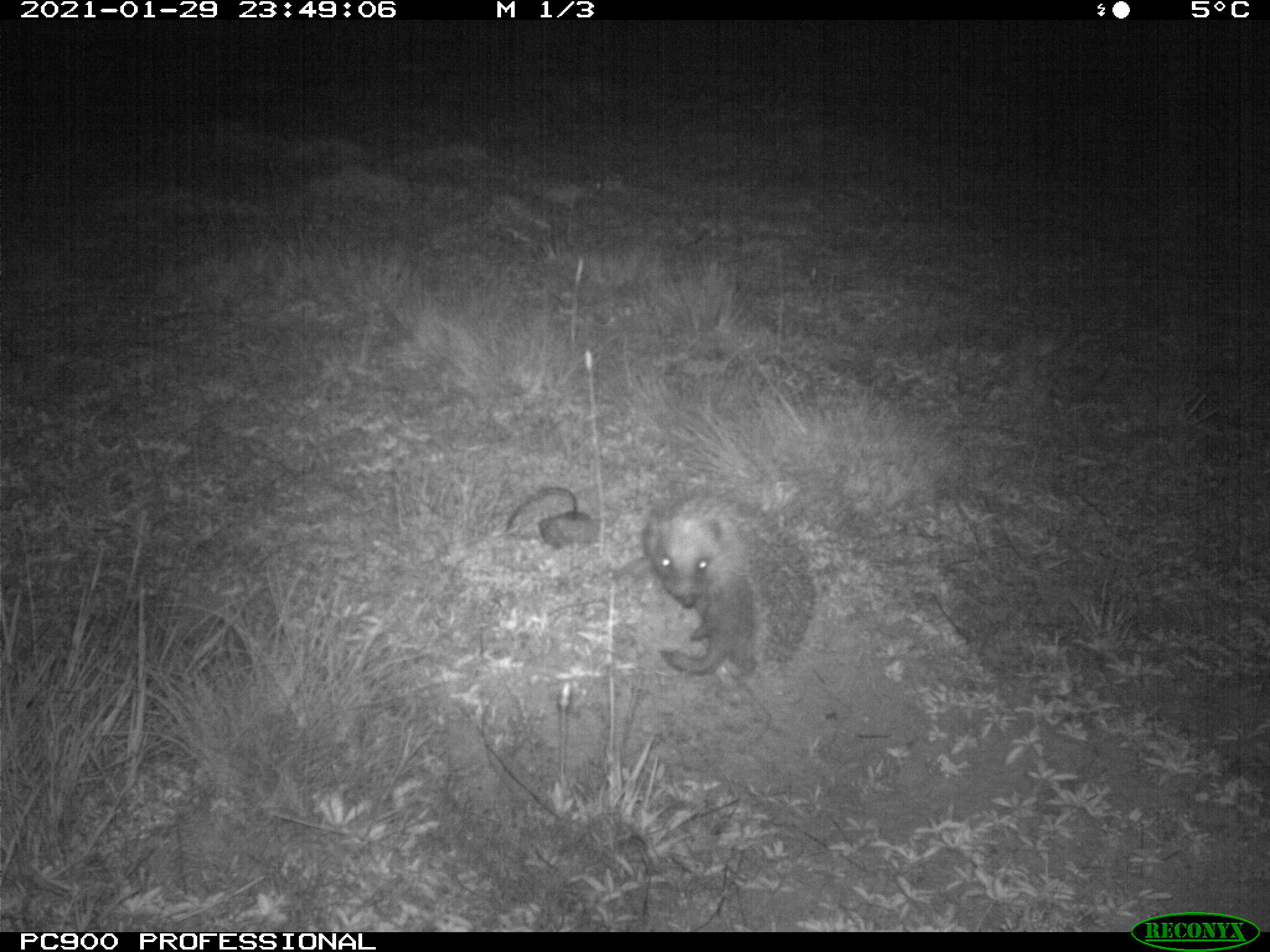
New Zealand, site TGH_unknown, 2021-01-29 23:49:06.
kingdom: Animalia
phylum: Chordata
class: Mammalia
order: Eulipotyphla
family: Erinaceidae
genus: Erinaceus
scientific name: Erinaceus europaeus europaeus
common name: european hedgehog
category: hedgehog